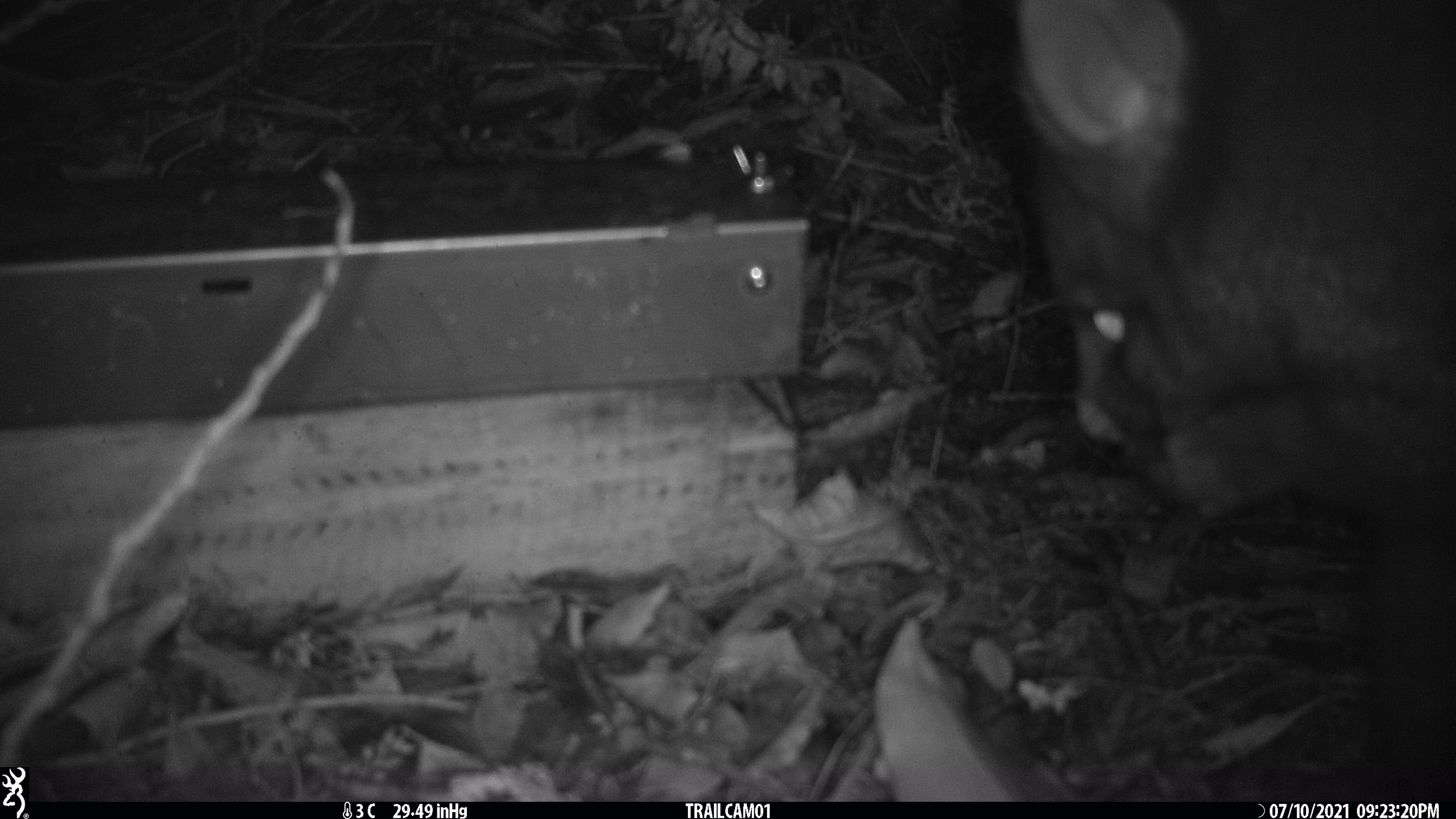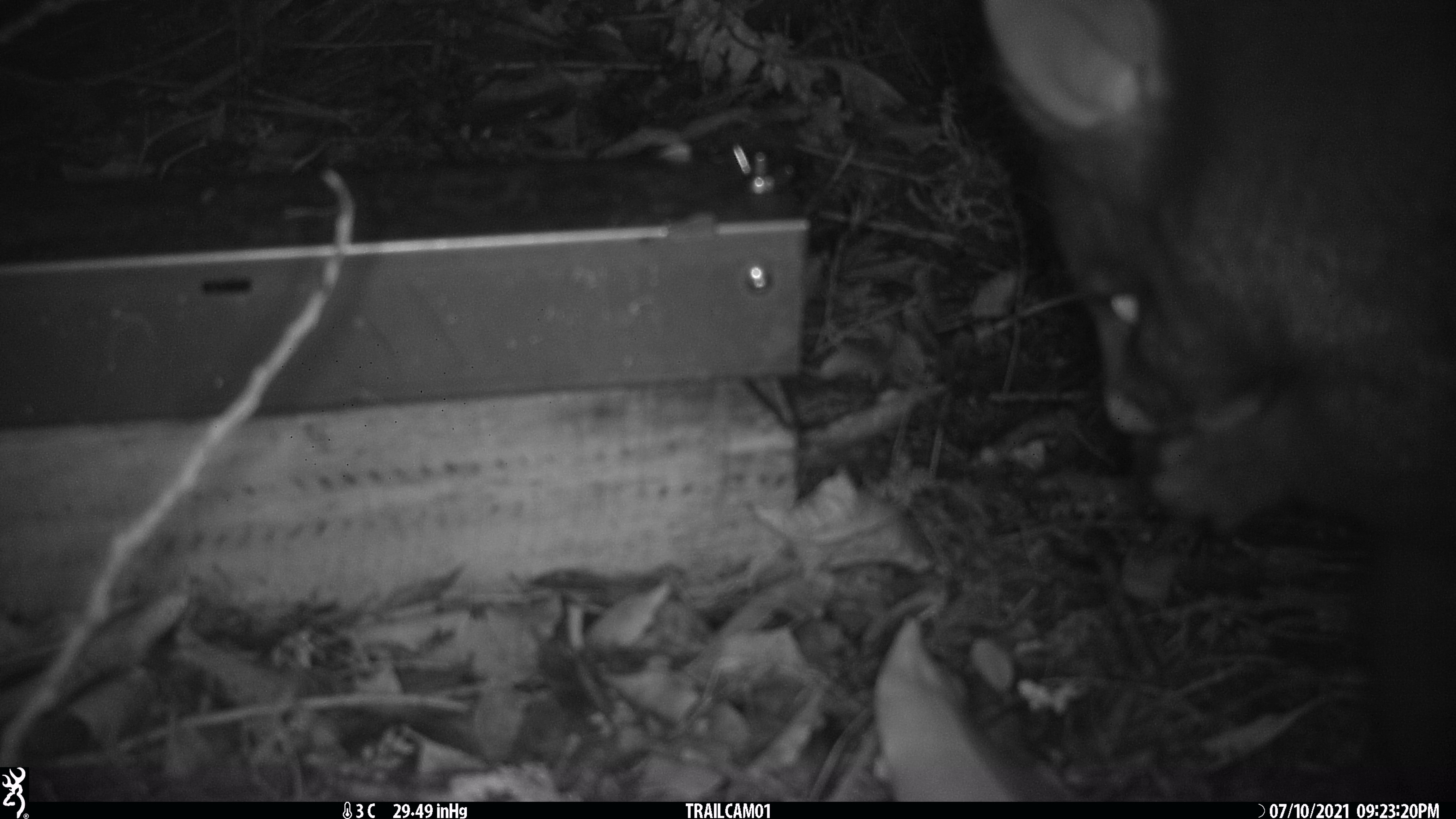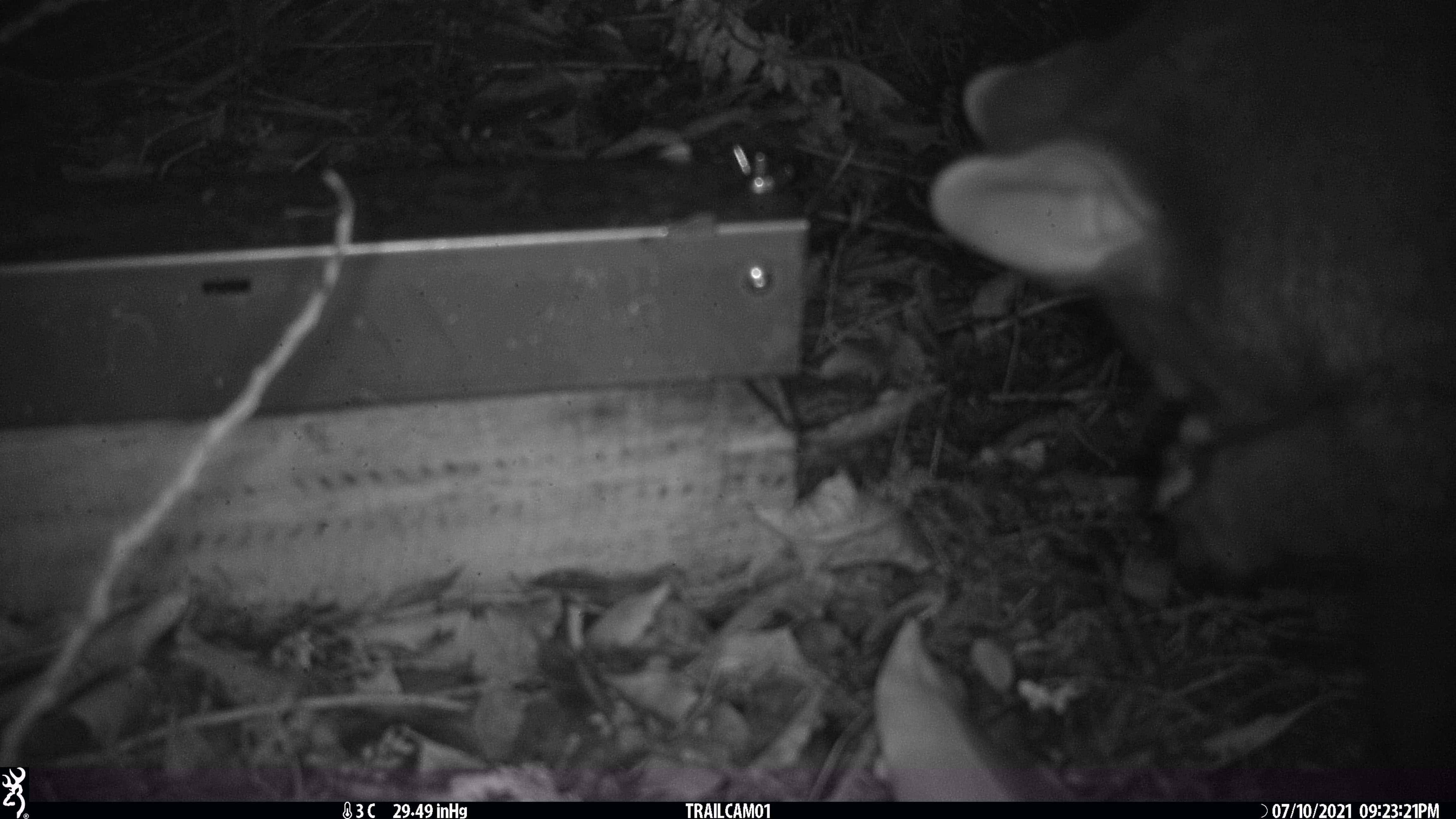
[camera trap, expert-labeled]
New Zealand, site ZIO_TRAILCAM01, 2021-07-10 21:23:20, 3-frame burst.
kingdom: Animalia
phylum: Chordata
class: Mammalia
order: Diprotodontia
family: Phalangeridae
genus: Trichosurus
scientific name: Trichosurus vulpecula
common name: common brushtail possum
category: possum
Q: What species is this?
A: Possum (common brushtail possum) (Trichosurus vulpecula).